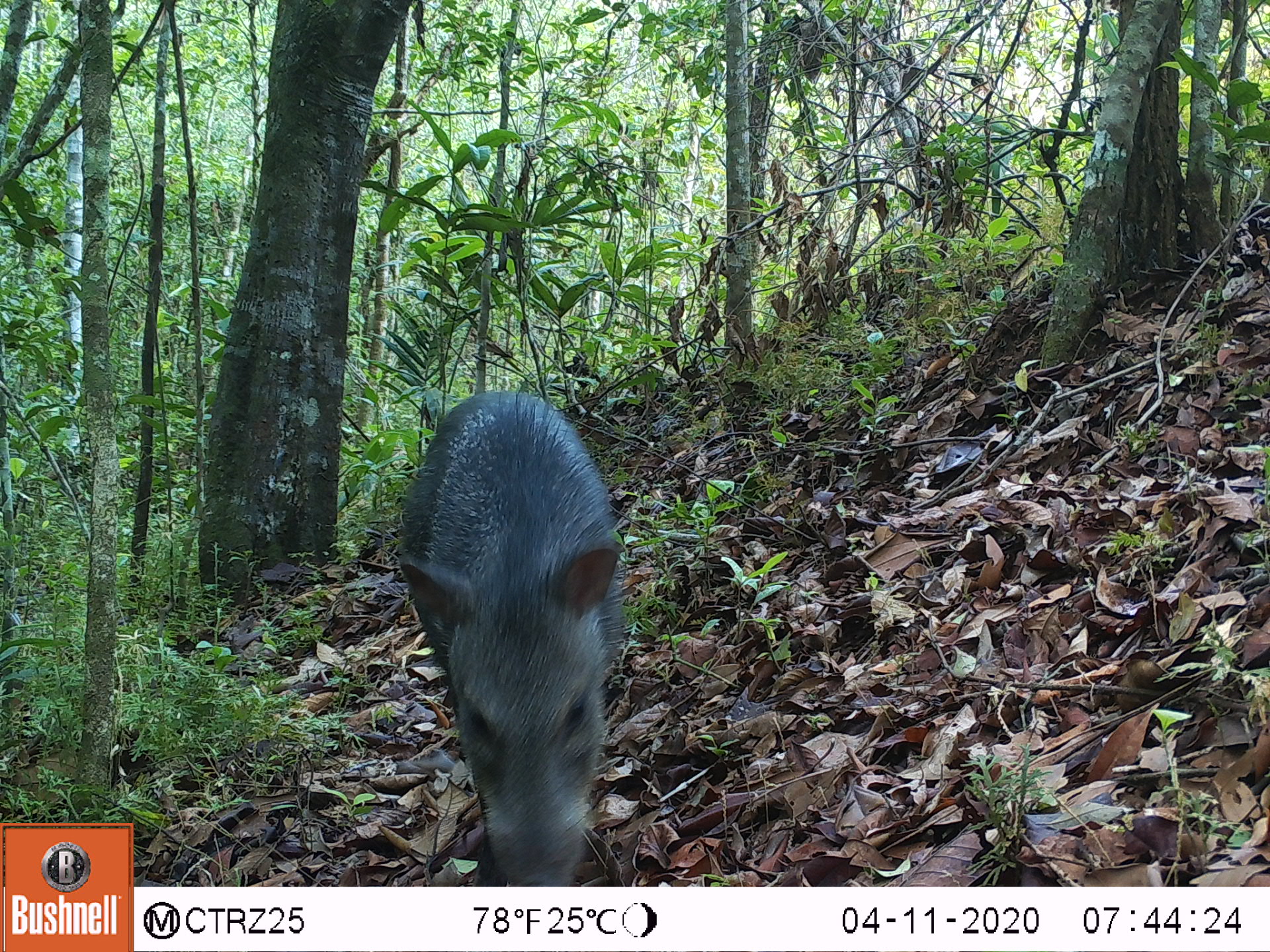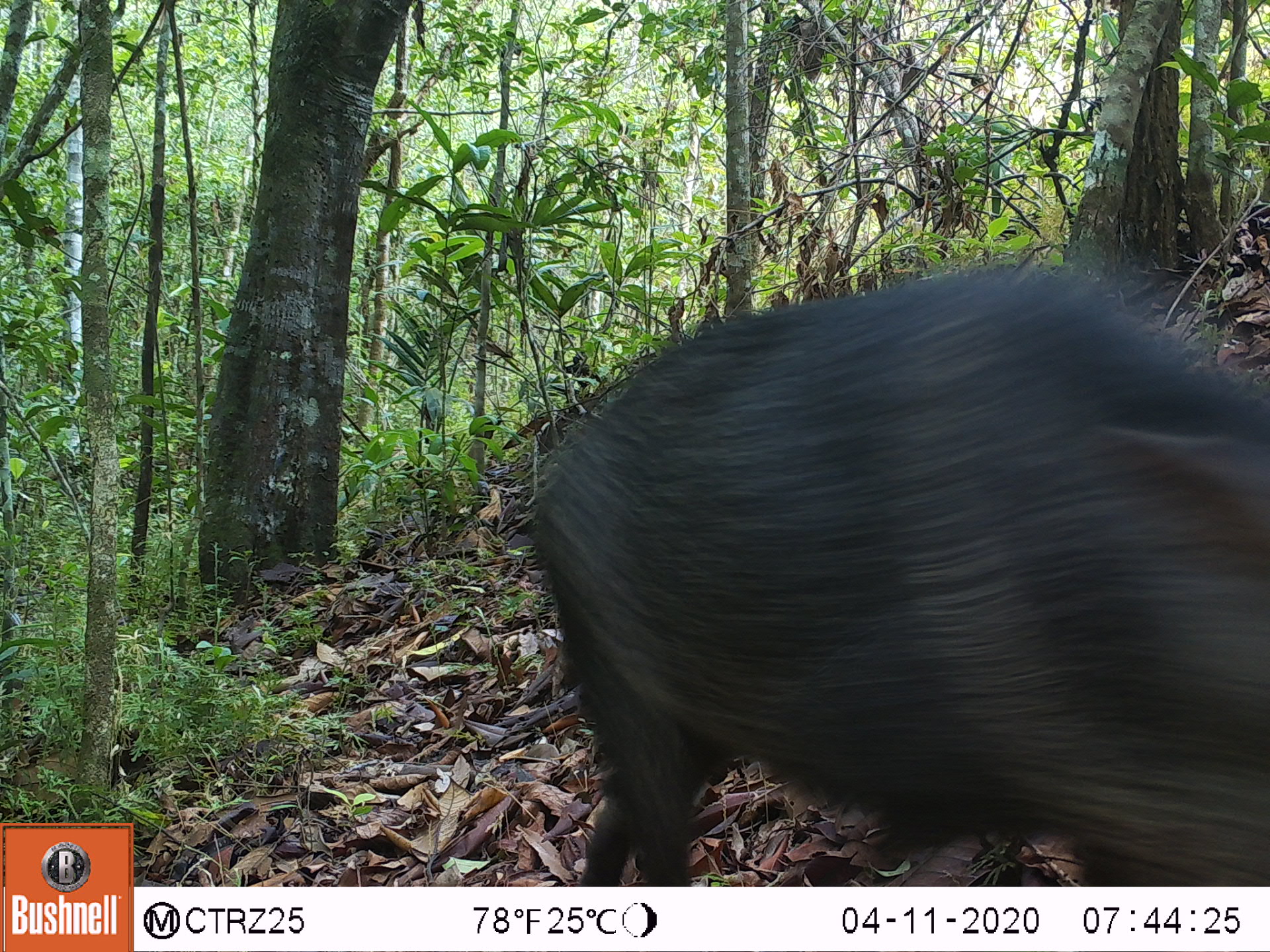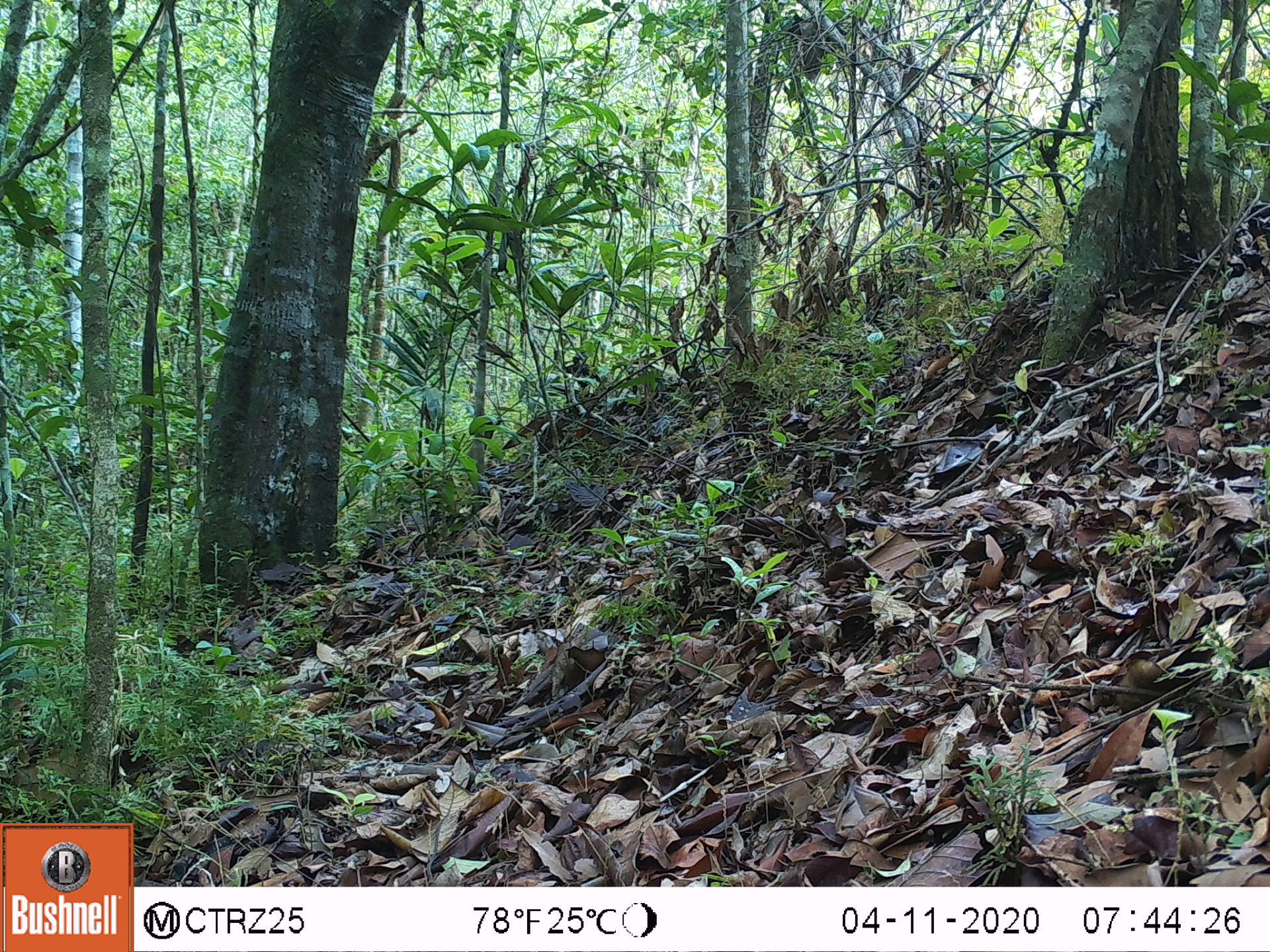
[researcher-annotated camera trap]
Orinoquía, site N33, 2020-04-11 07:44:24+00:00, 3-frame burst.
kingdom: Animalia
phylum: Chordata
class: Mammalia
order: Artiodactyla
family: Tayassuidae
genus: Pecari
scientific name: Pecari tajacu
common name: collared peccary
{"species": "collared peccary (Pecari tajacu)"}